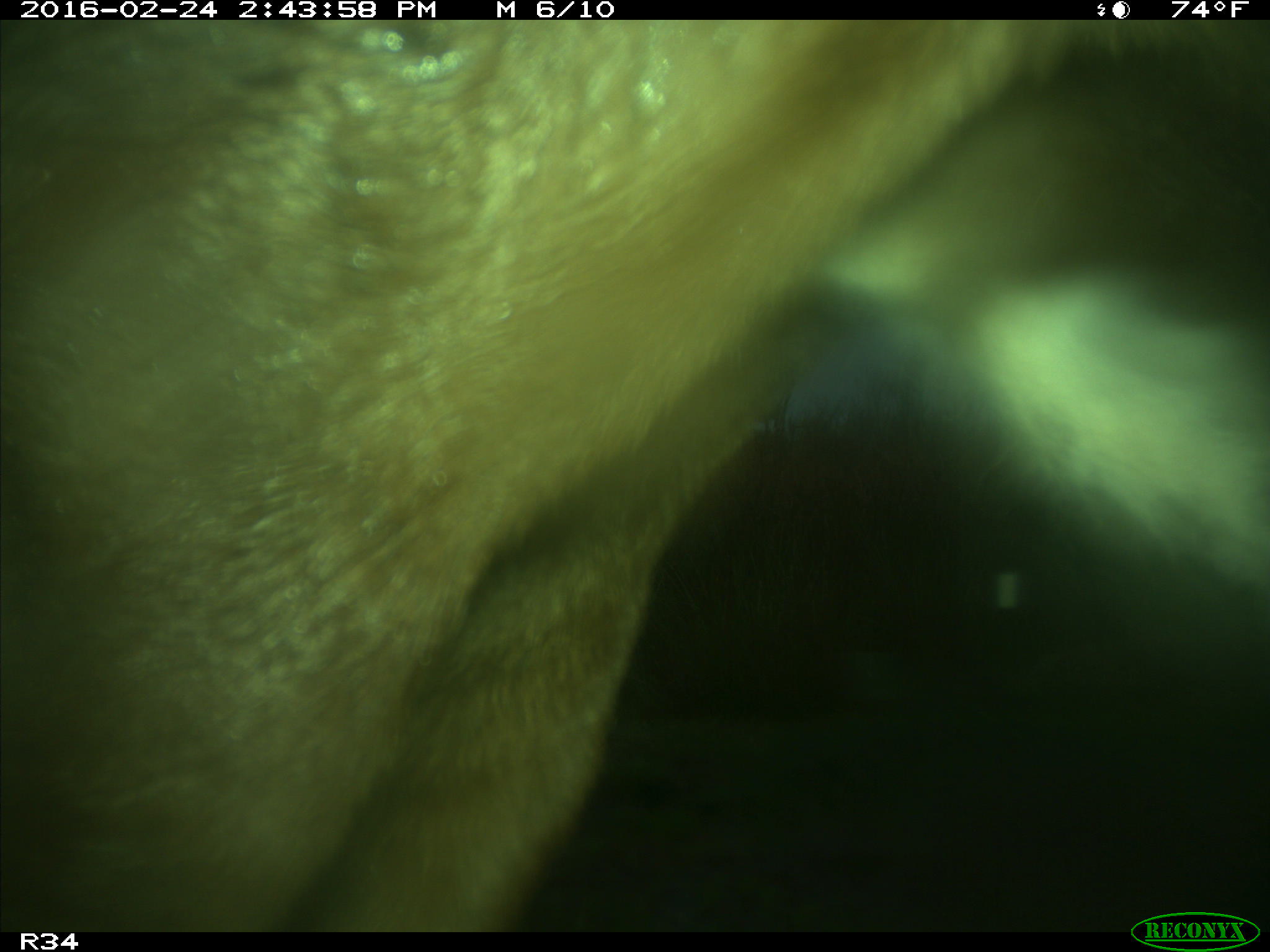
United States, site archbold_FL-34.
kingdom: Animalia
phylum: Chordata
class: Mammalia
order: Artiodactyla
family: Bovidae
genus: Bos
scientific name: Bos taurus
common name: domestic cow